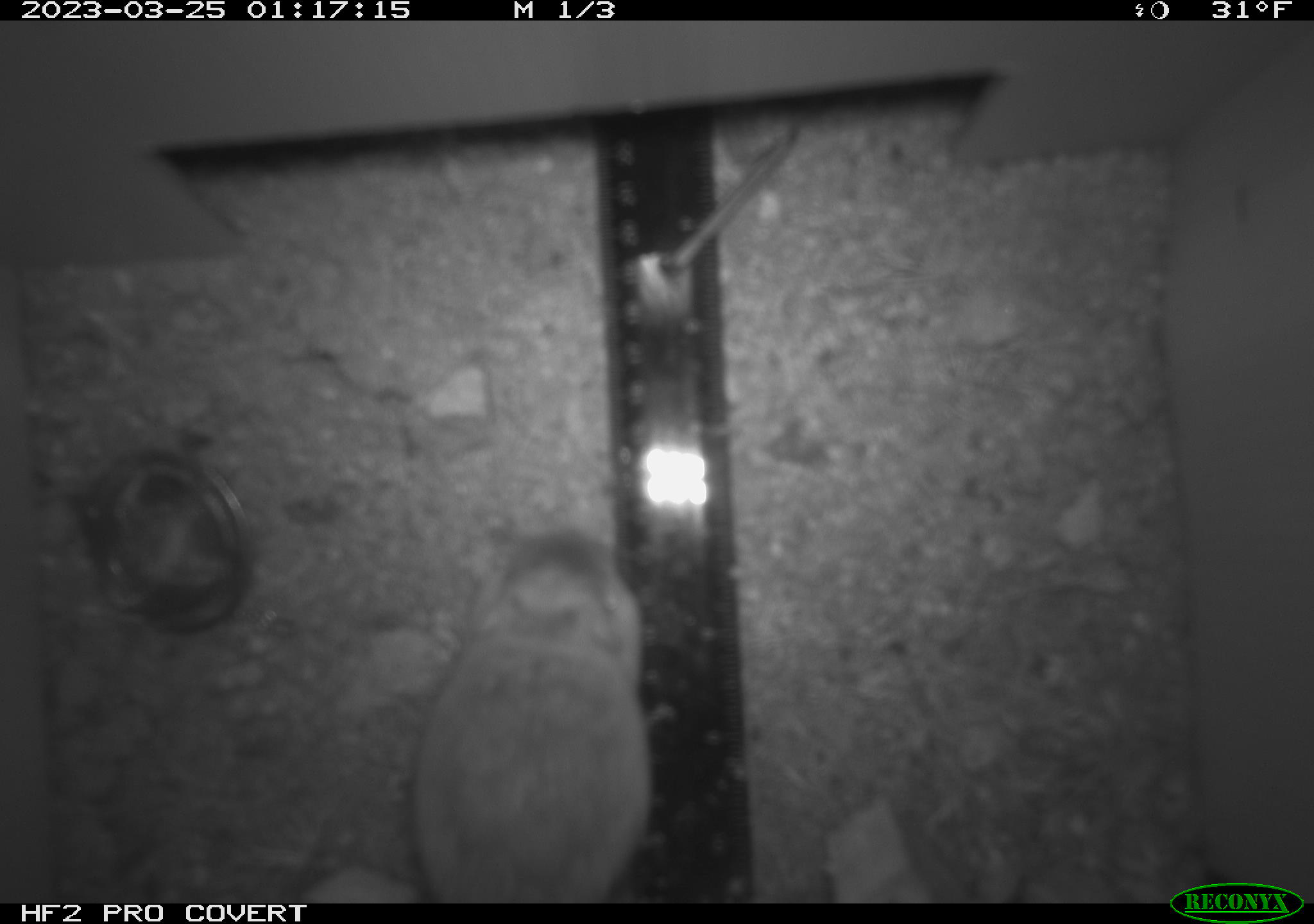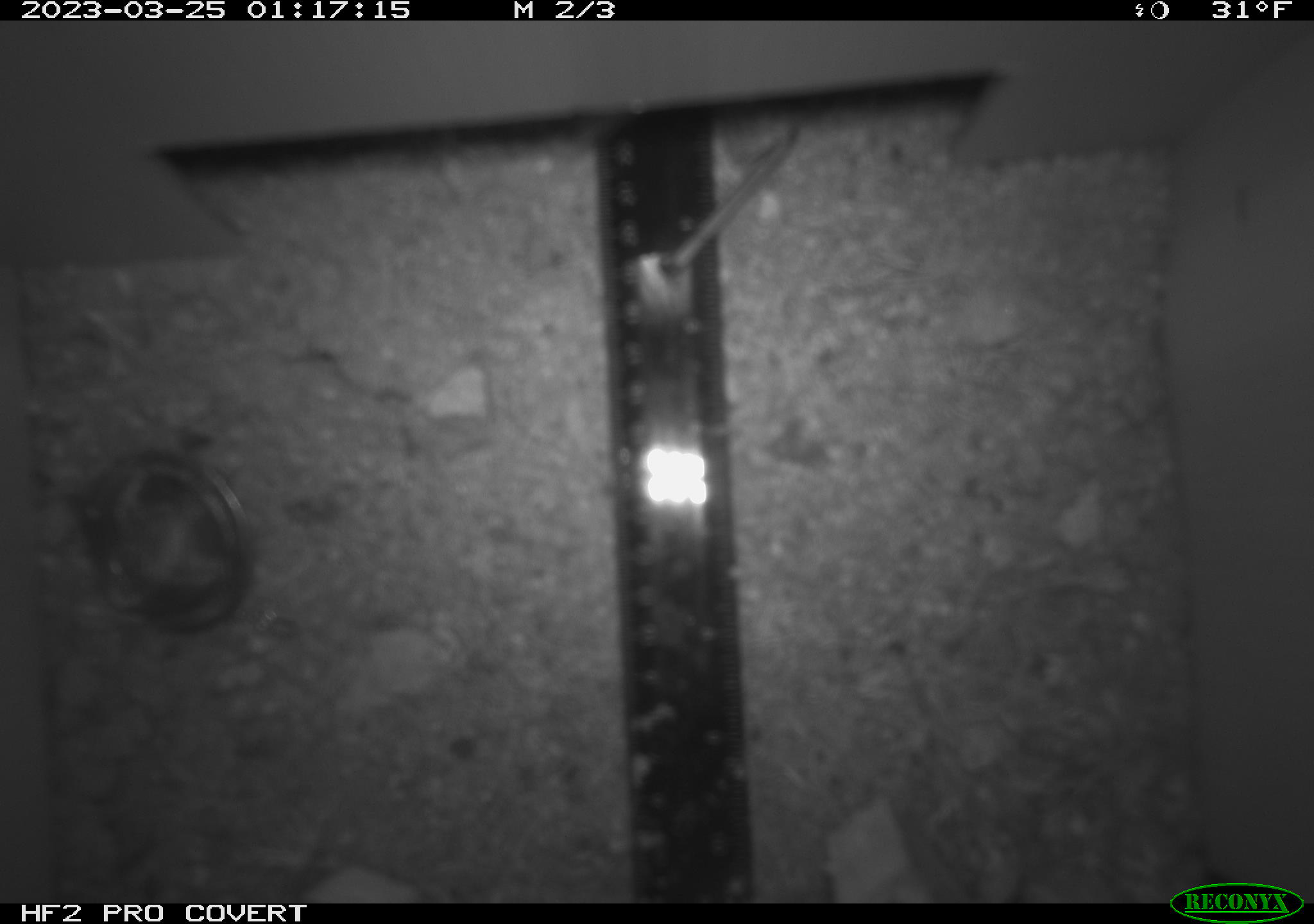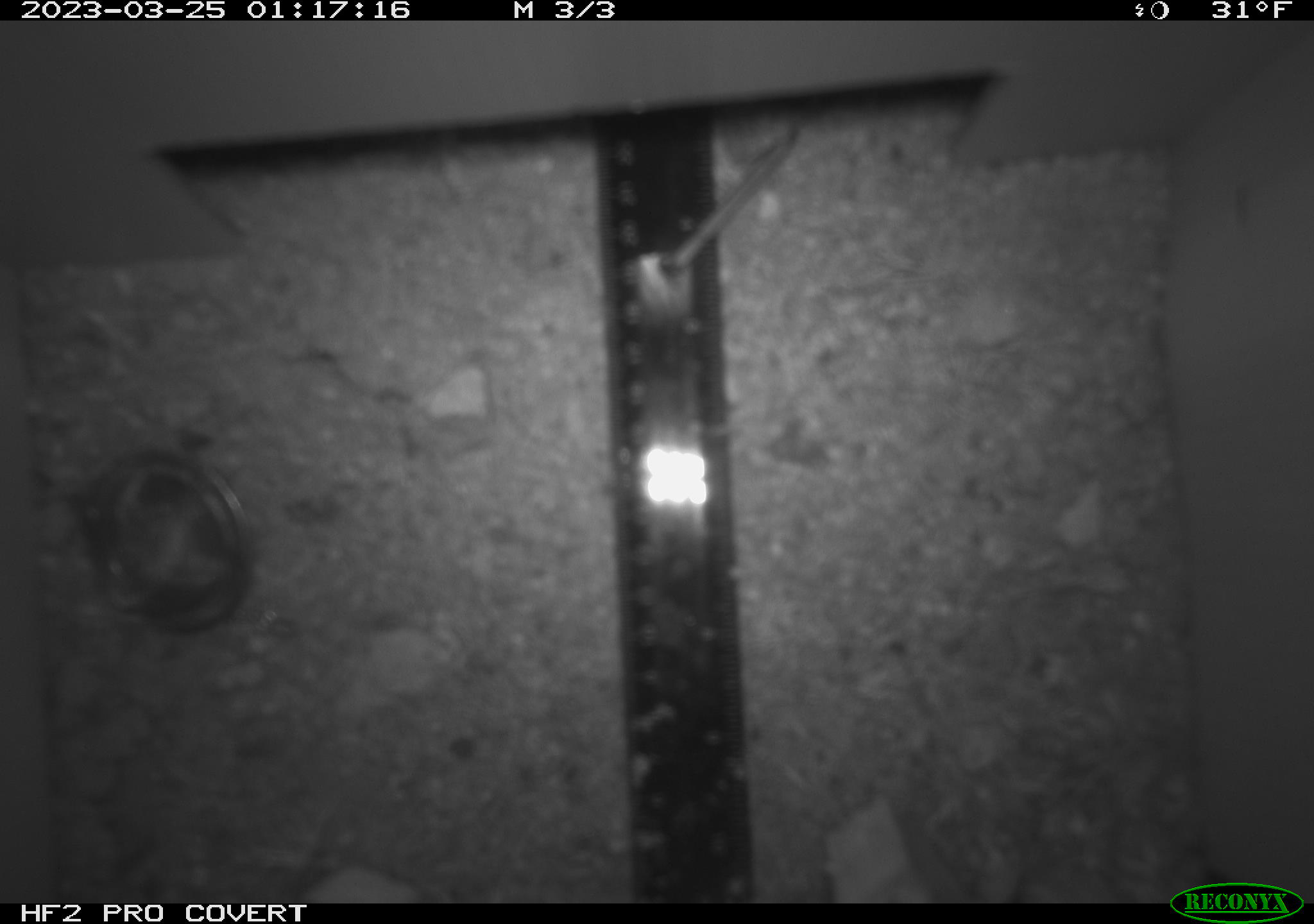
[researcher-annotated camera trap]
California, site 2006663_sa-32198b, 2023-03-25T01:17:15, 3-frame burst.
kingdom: Animalia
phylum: Chordata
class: Mammalia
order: Rodentia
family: Heteromyidae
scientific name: Heteromyidae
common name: kangaroo rats and pocket mice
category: heteromyidae family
Heteromyidae family (kangaroo rats and pocket mice) (Heteromyidae).